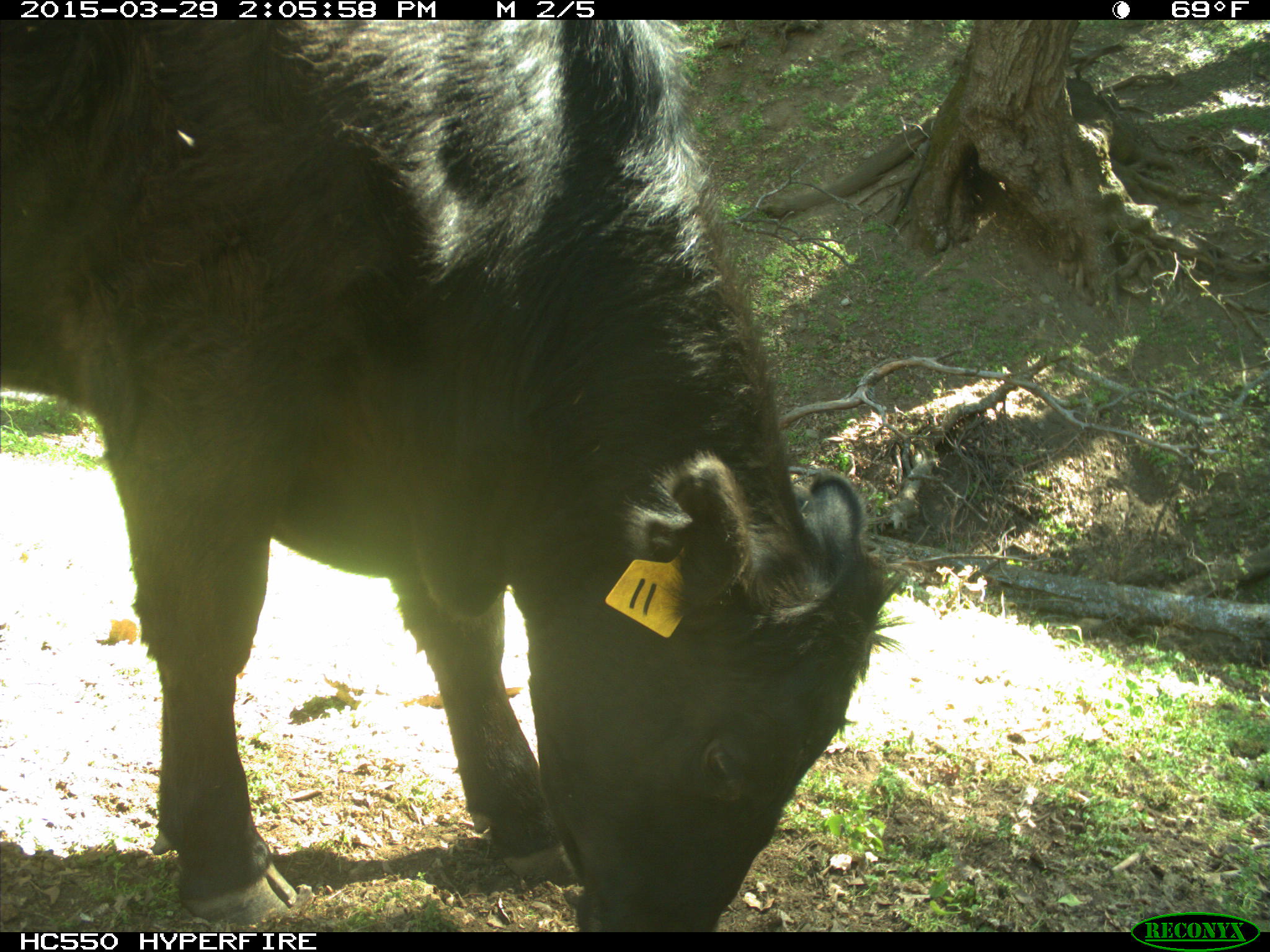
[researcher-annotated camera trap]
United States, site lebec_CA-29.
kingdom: Animalia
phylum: Chordata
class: Mammalia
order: Artiodactyla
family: Bovidae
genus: Bos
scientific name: Bos taurus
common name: domestic cow